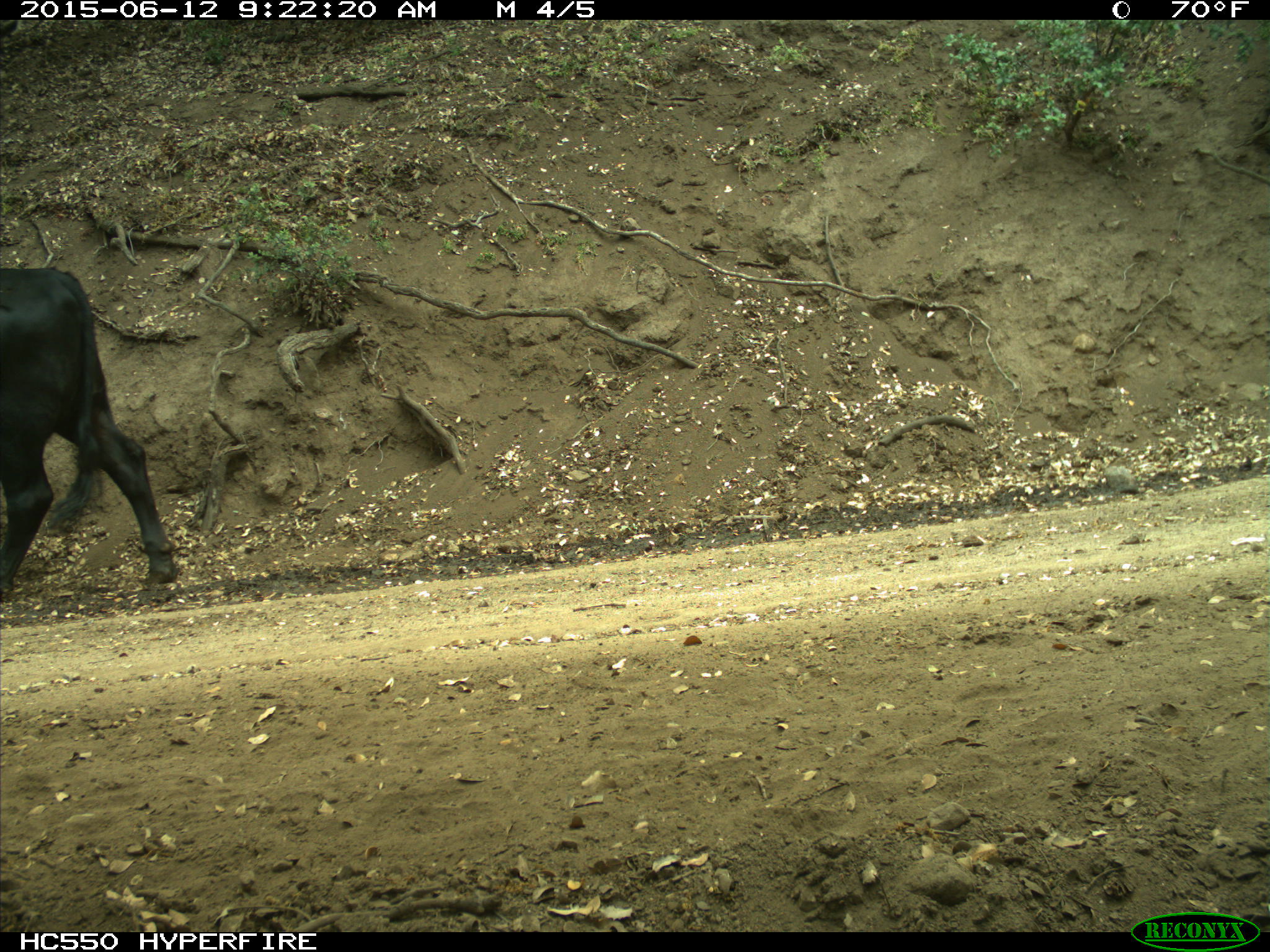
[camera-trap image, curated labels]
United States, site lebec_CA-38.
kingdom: Animalia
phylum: Chordata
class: Mammalia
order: Artiodactyla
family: Bovidae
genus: Bos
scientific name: Bos taurus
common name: domestic cow